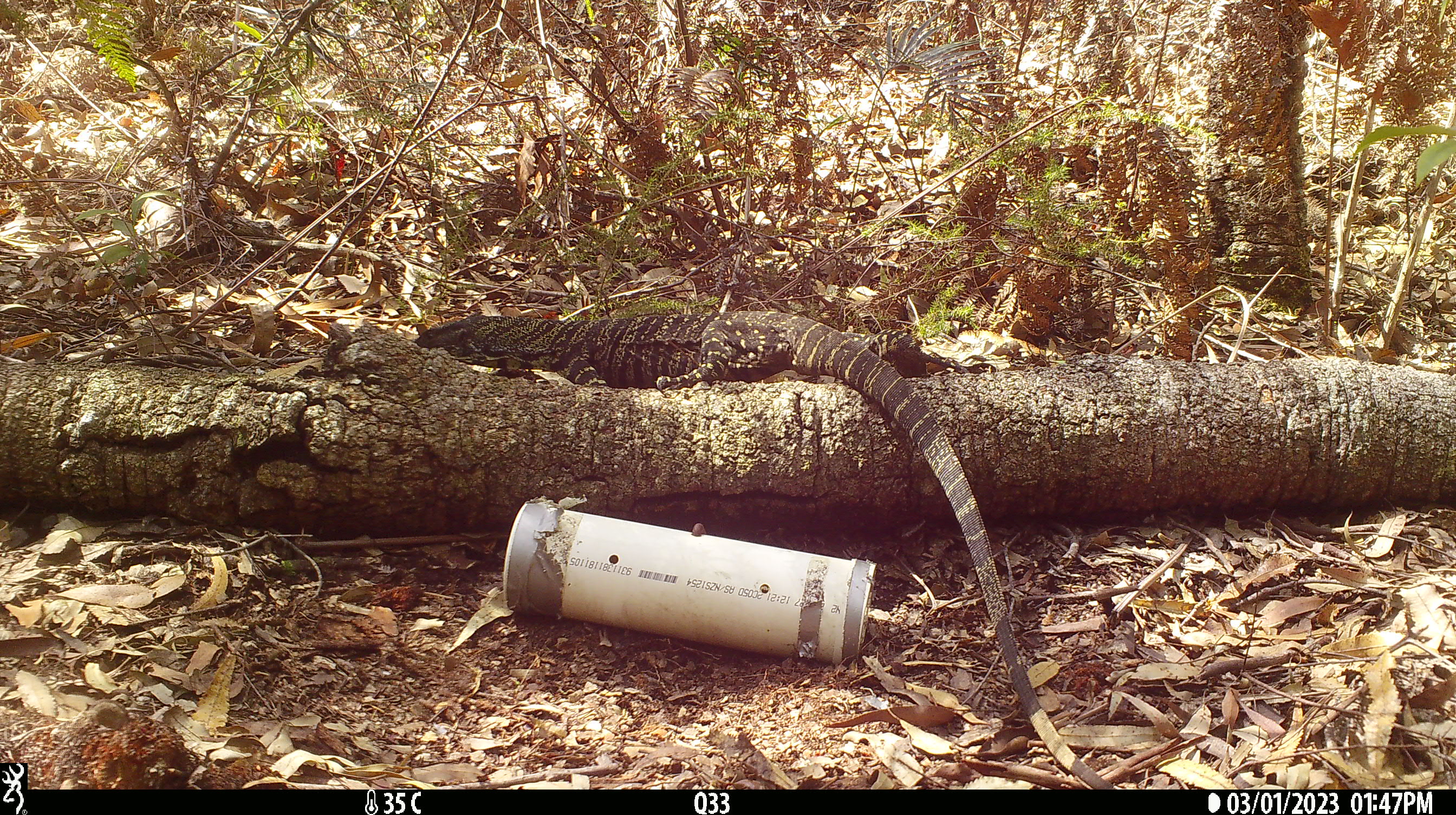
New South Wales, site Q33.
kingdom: Animalia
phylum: Chordata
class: Reptilia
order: Squamata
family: Varanidae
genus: Varanus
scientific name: Varanus varius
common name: lace monitor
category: goanna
Goanna (lace monitor) (Varanus varius).